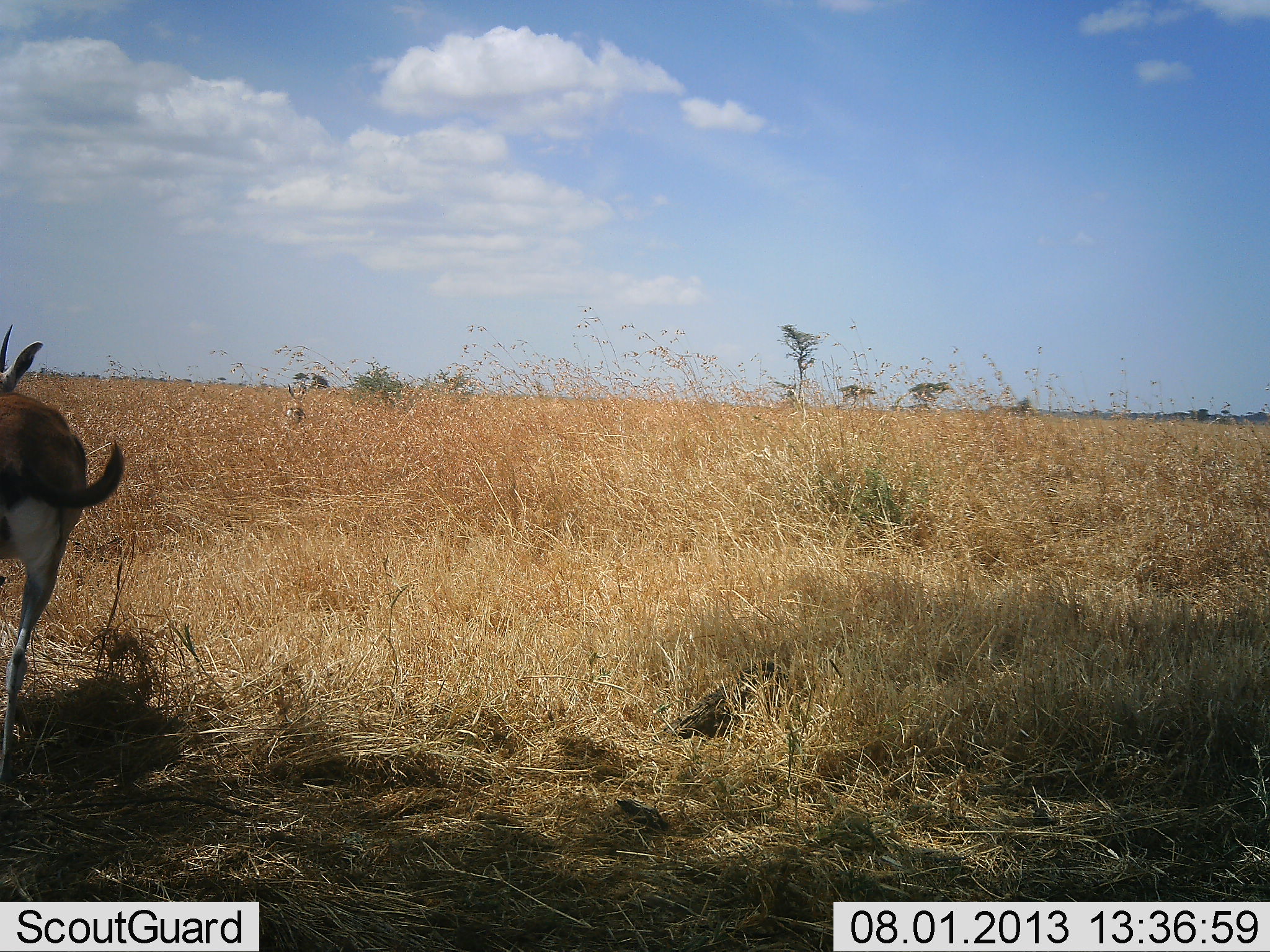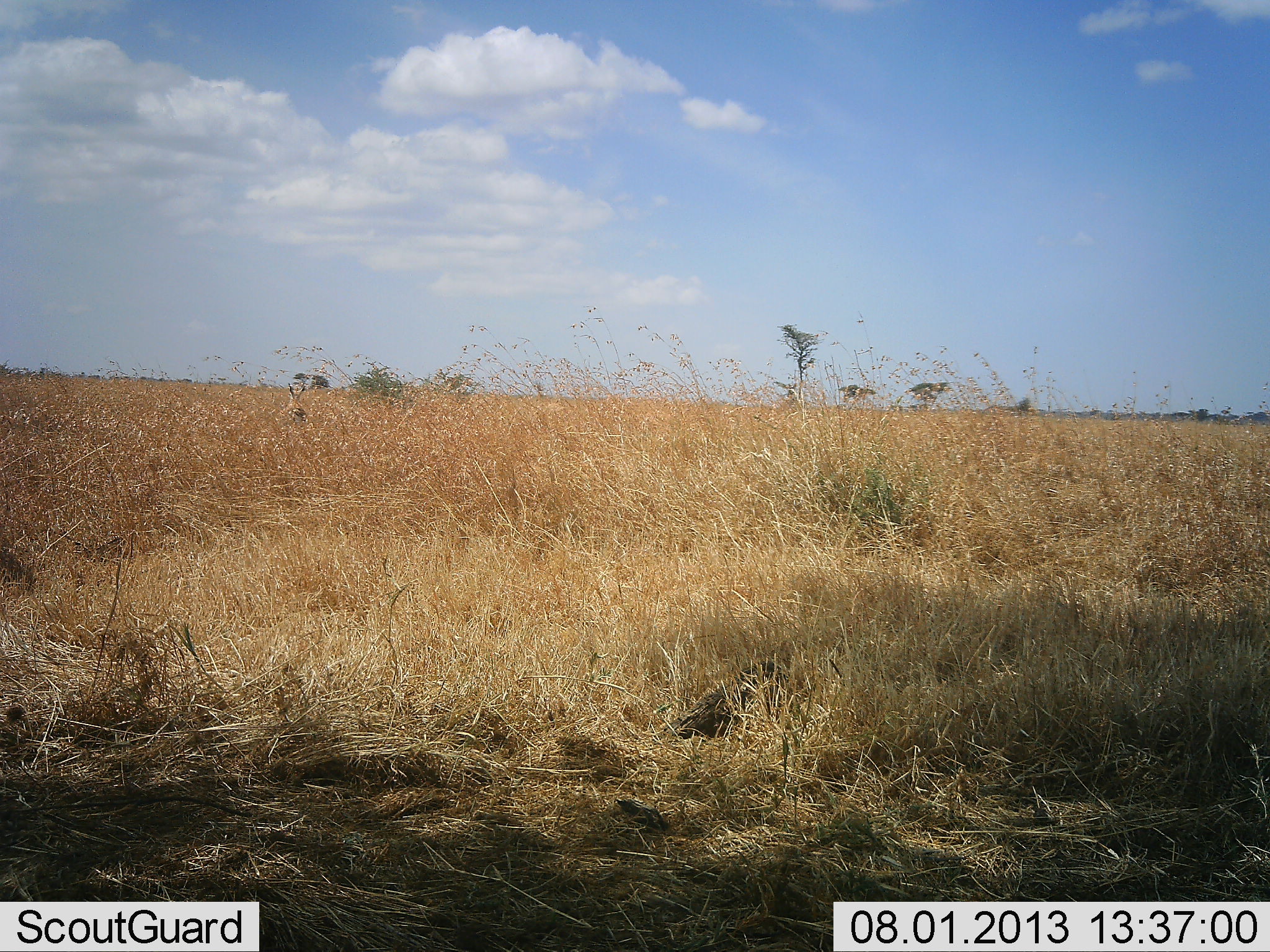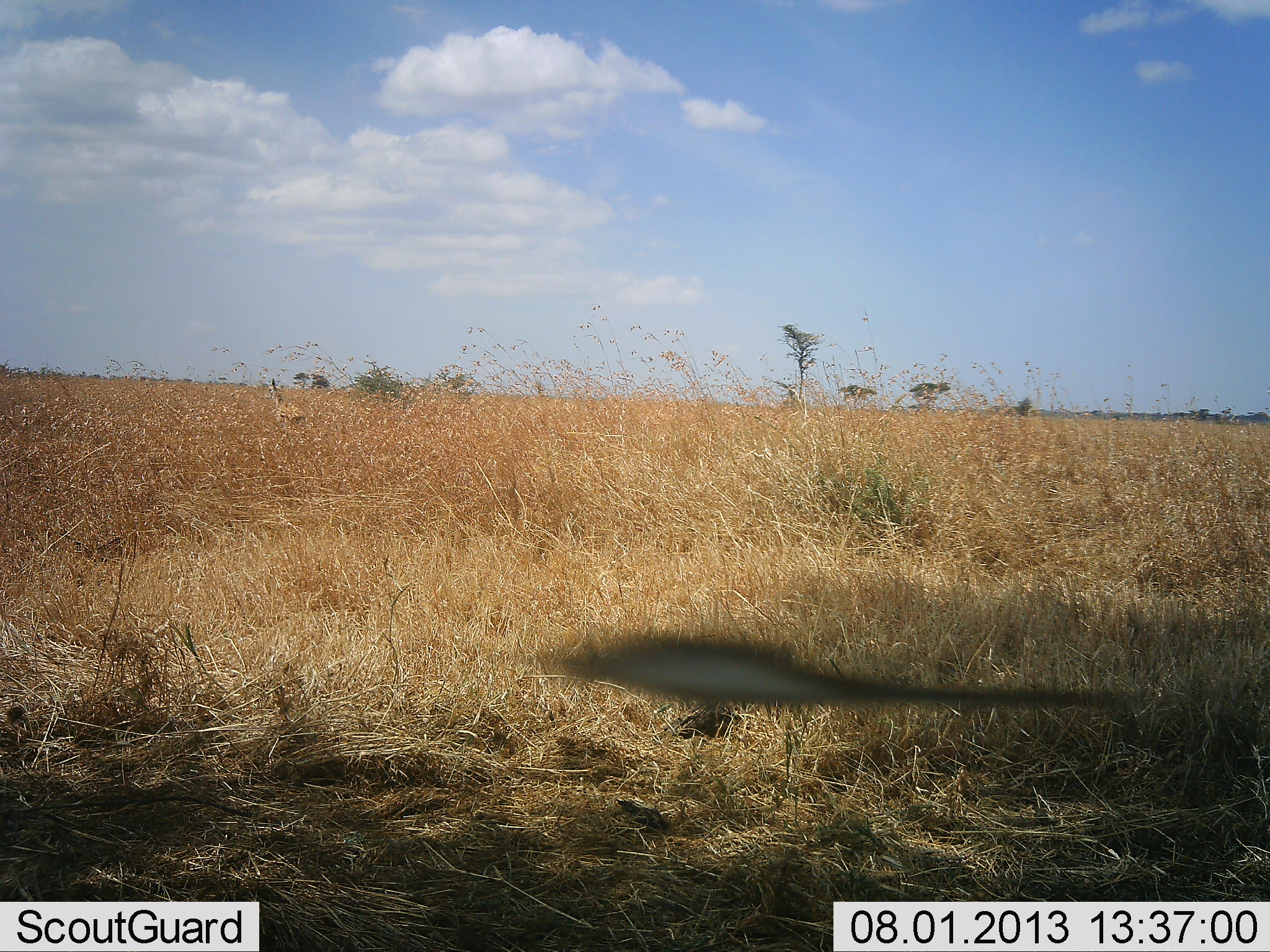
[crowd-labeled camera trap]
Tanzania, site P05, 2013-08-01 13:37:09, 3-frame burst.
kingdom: Animalia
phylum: Chordata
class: Mammalia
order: Artiodactyla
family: Bovidae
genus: Eudorcas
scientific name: Eudorcas thomsonii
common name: thomson's gazelle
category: gazellethomsons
Gazellethomsons (thomson's gazelle) (Eudorcas thomsonii), count 1. Behavior (volunteer vote fractions): standing 45%, resting 0%, moving 82%, interacting 0%. Young present (vote fraction): 0%. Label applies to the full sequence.